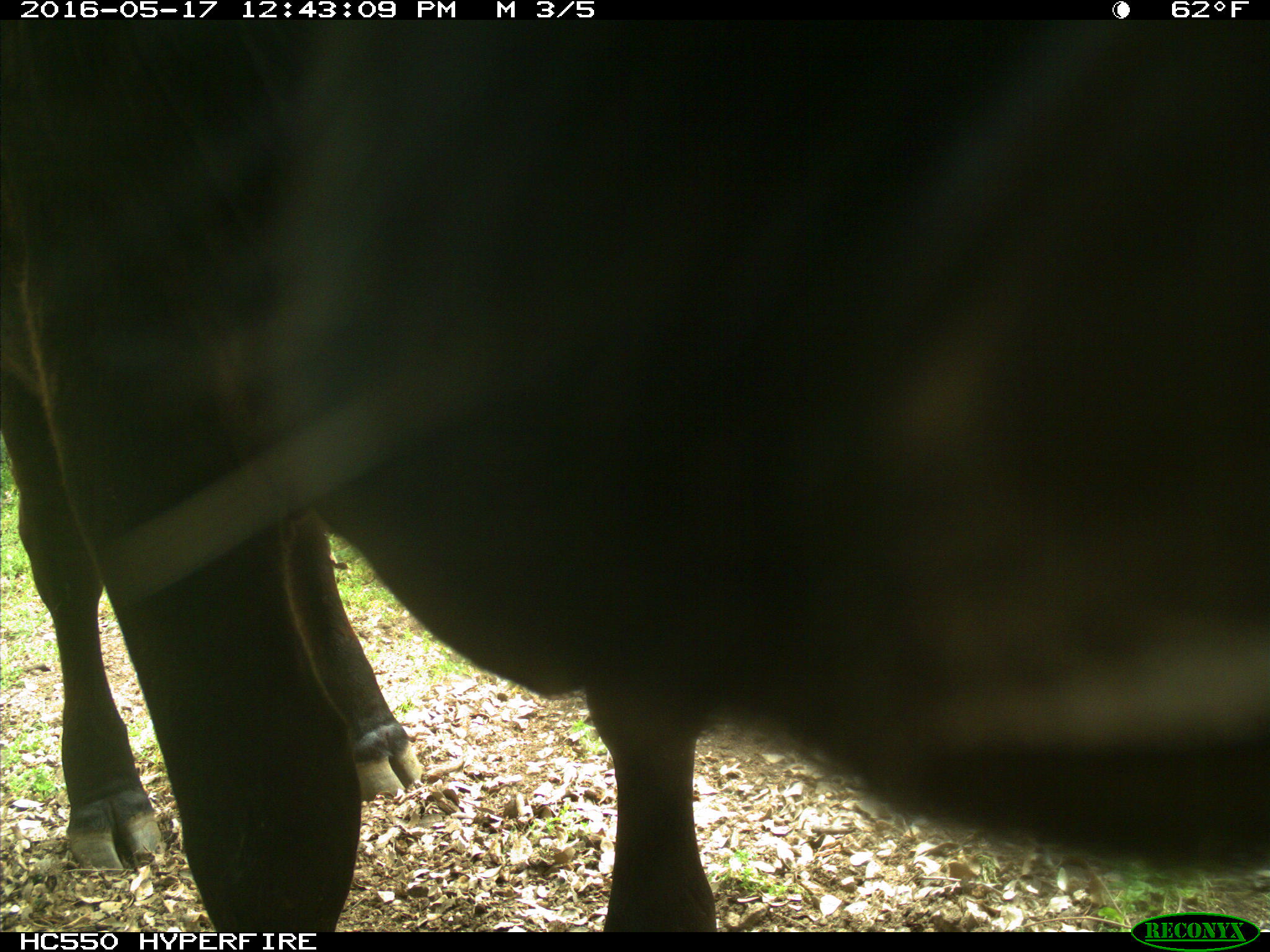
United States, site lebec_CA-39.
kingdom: Animalia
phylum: Chordata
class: Mammalia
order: Artiodactyla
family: Bovidae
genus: Bos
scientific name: Bos taurus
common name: domestic cow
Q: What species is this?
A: Bos taurus (domestic cow).